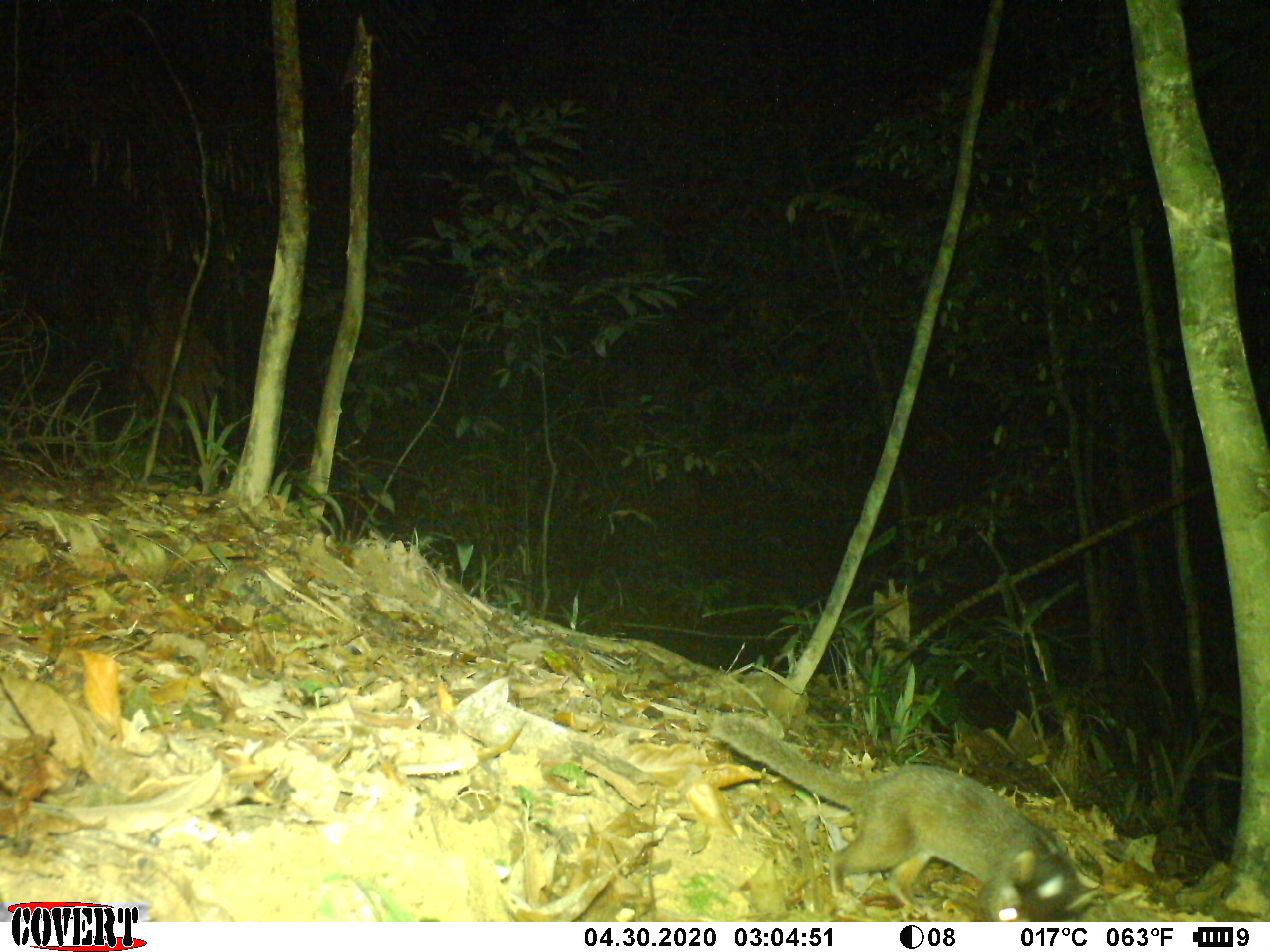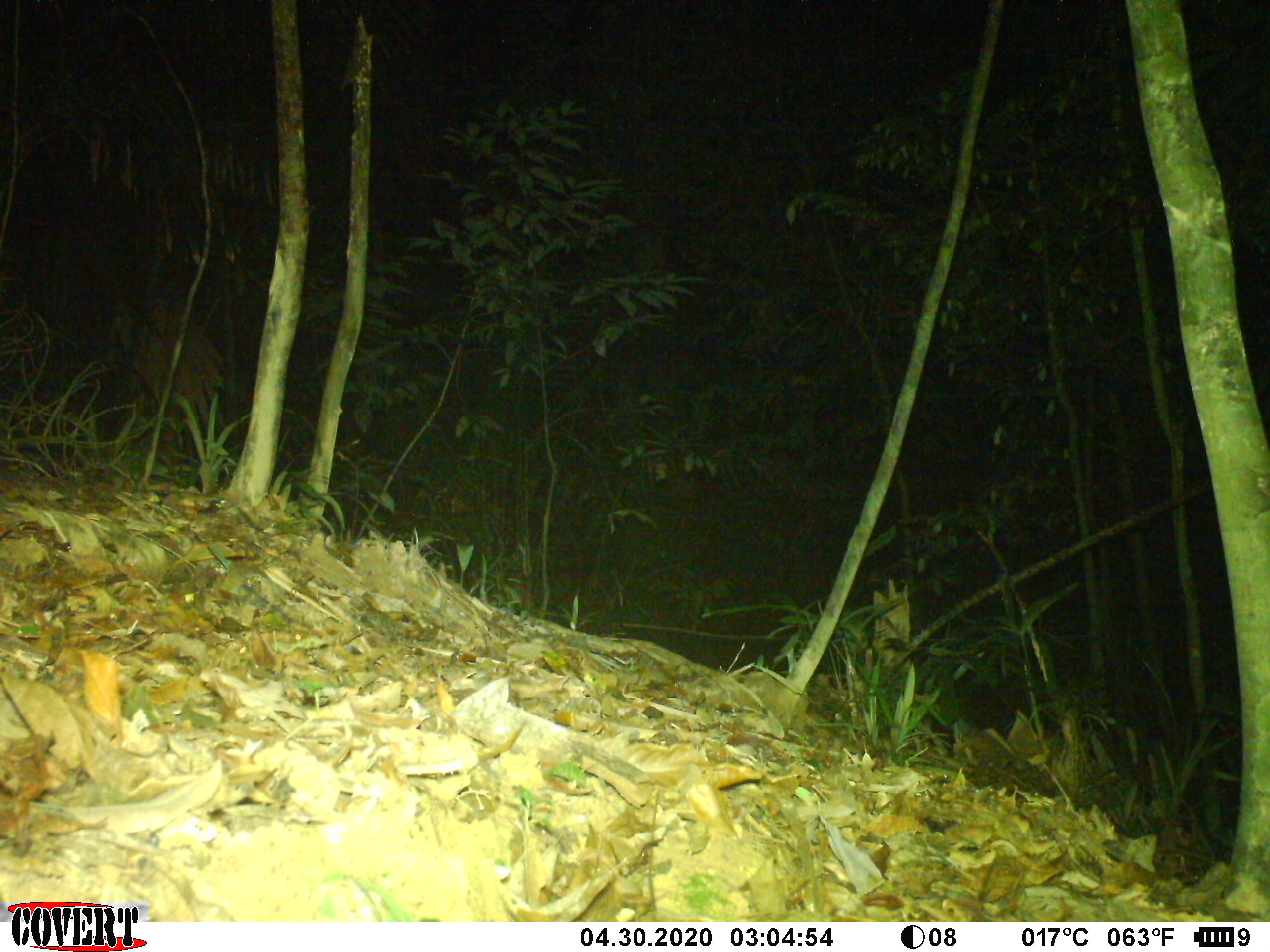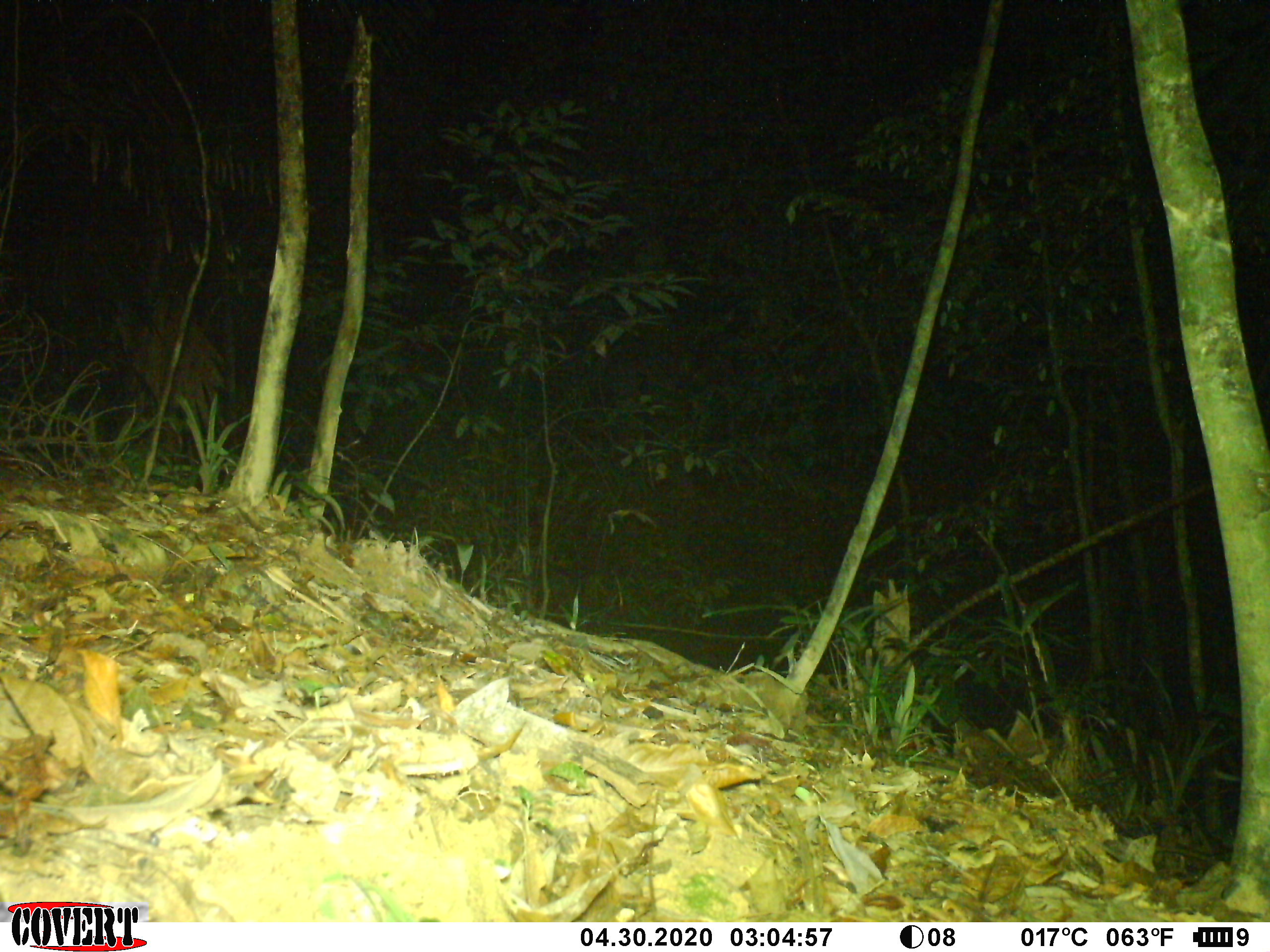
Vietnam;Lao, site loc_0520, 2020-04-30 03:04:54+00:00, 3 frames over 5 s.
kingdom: Animalia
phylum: Chordata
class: Mammalia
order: Carnivora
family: Mustelidae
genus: Melogale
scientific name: Melogale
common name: ferret badger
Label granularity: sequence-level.